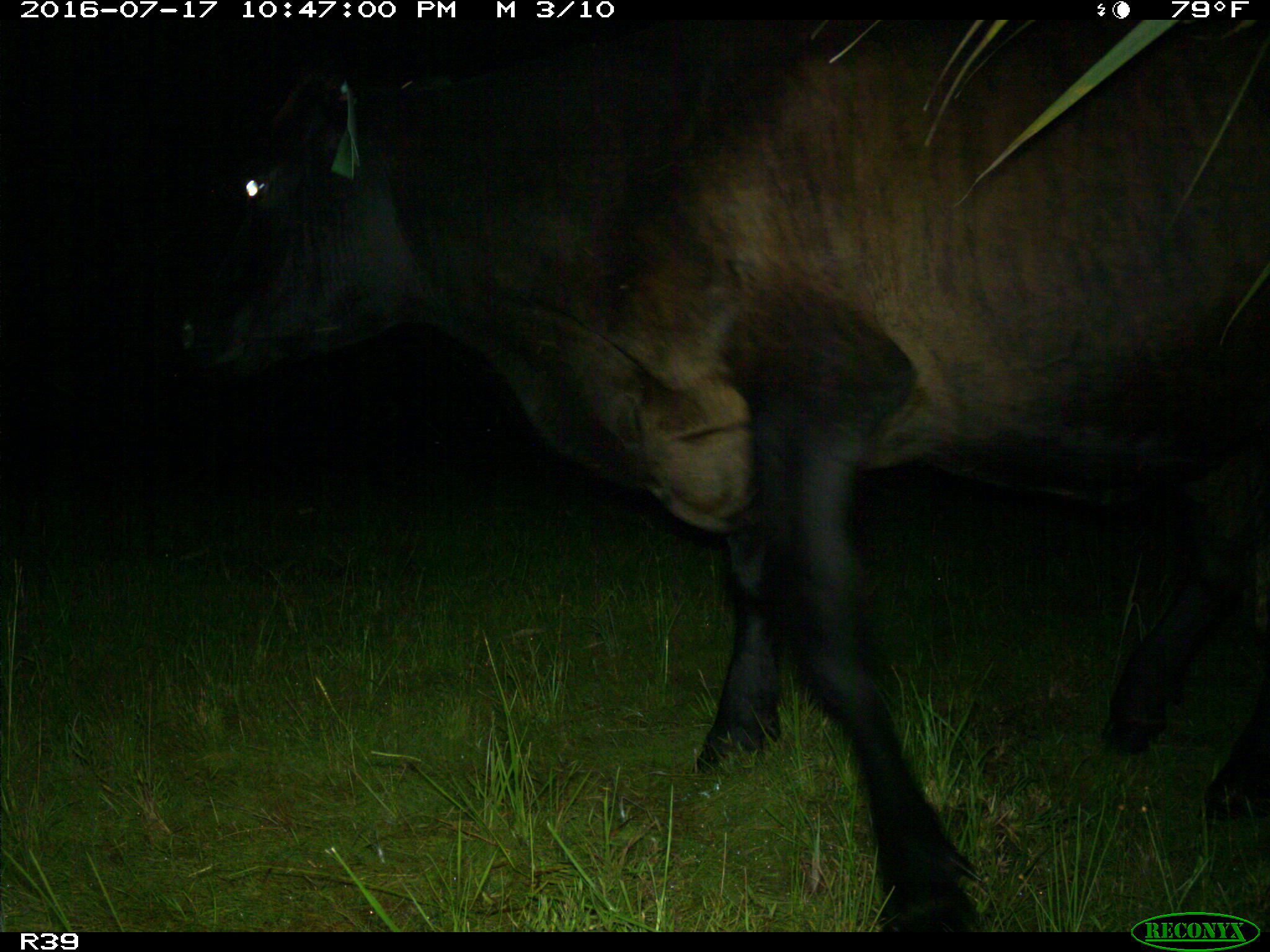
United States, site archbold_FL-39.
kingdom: Animalia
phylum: Chordata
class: Mammalia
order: Artiodactyla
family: Bovidae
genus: Bos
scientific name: Bos taurus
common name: domestic cow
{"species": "Bos taurus (domestic cow)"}